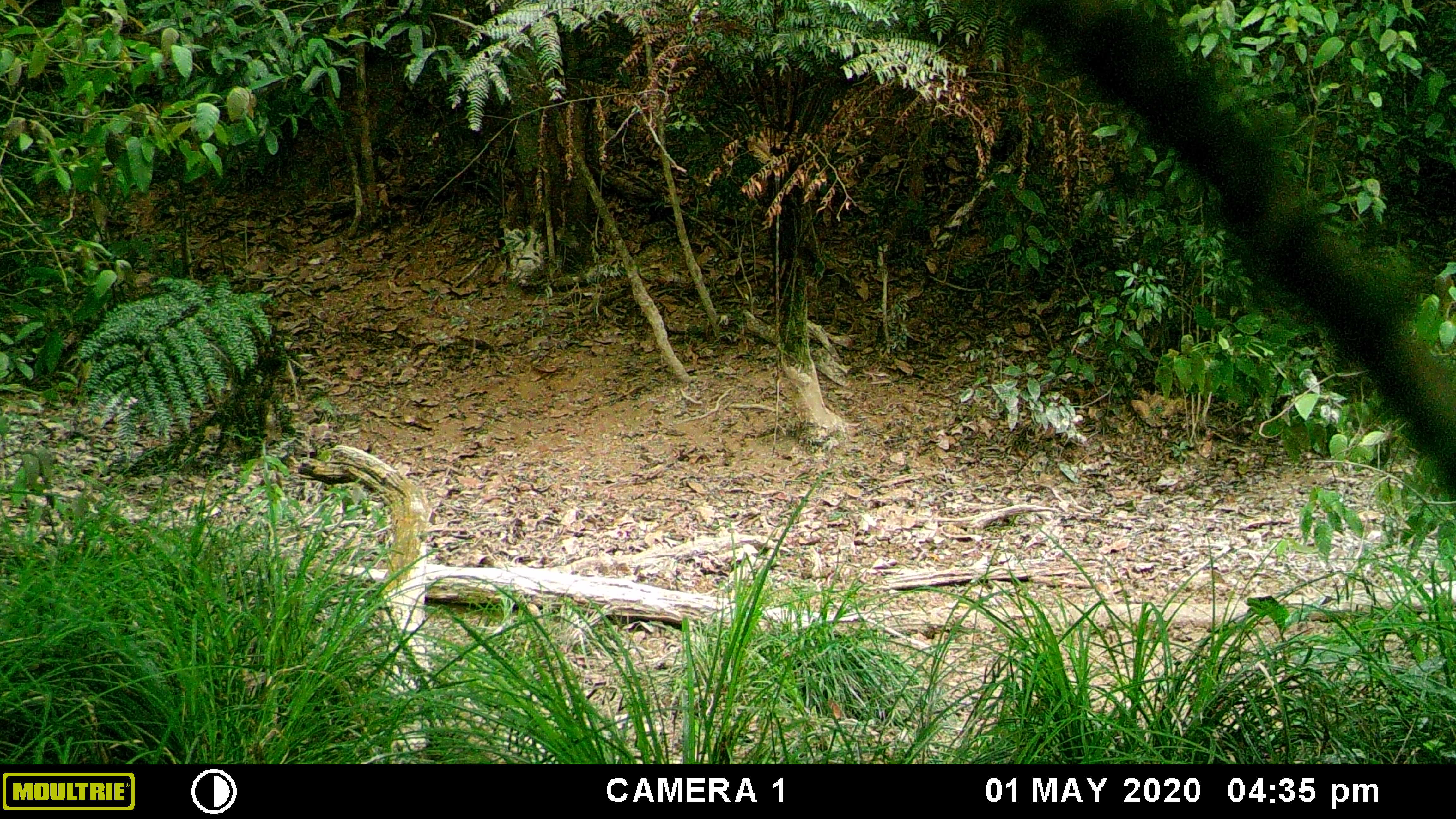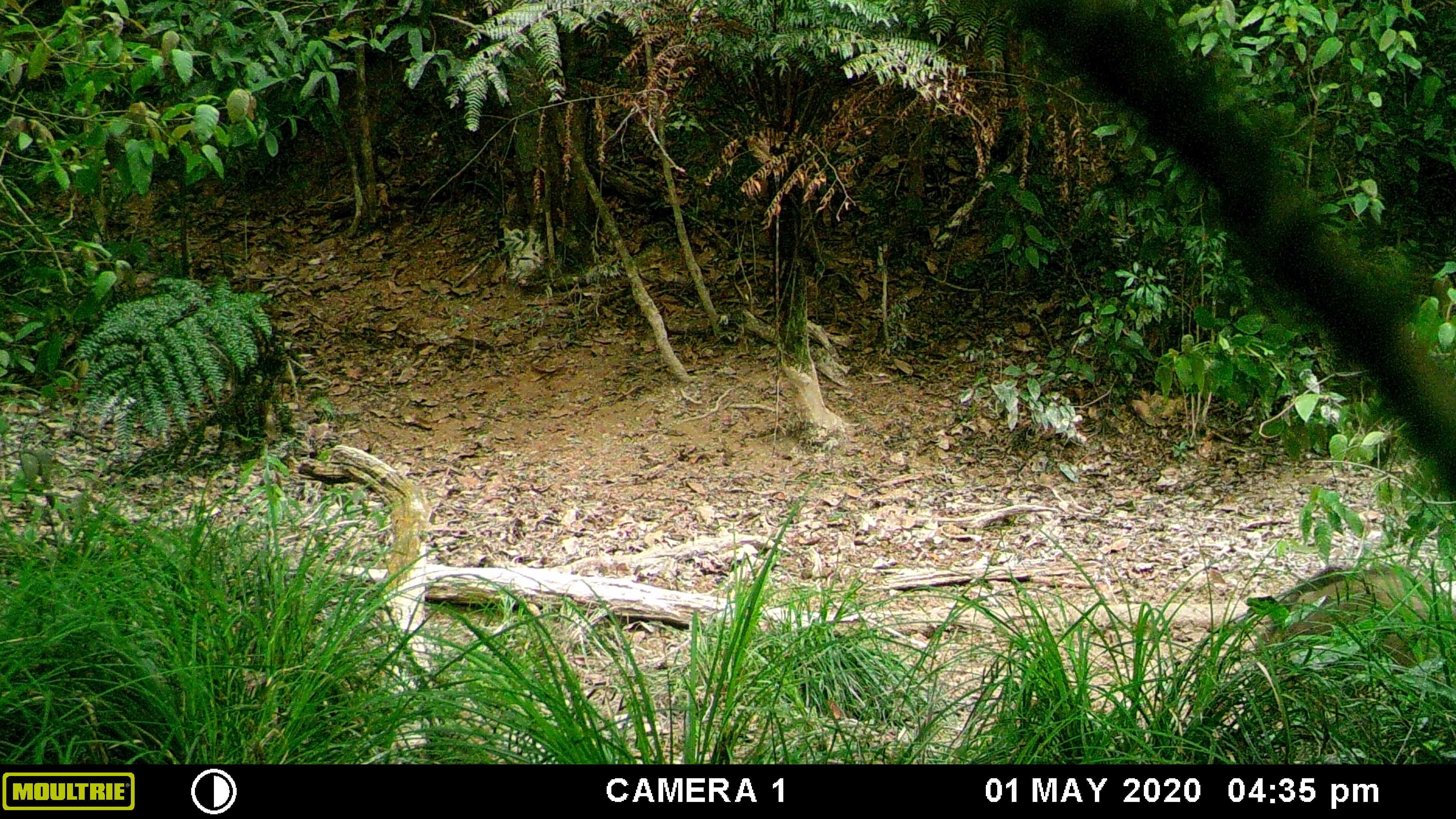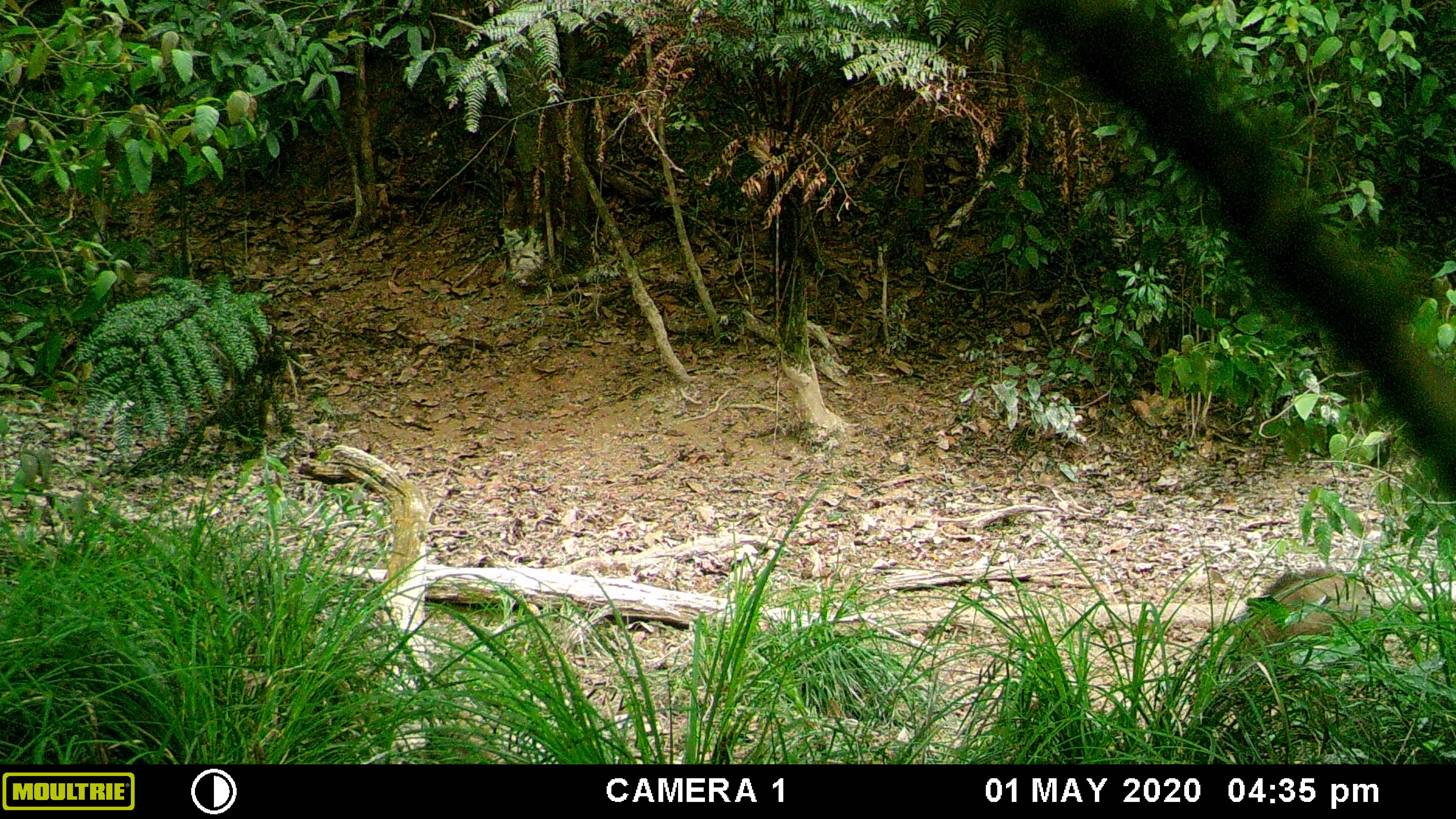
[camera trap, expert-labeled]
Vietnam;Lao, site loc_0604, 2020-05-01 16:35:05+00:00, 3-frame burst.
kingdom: Animalia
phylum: Chordata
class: Mammalia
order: Artiodactyla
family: Suidae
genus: Sus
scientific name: Sus scrofa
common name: eurasian wild pig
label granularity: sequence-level